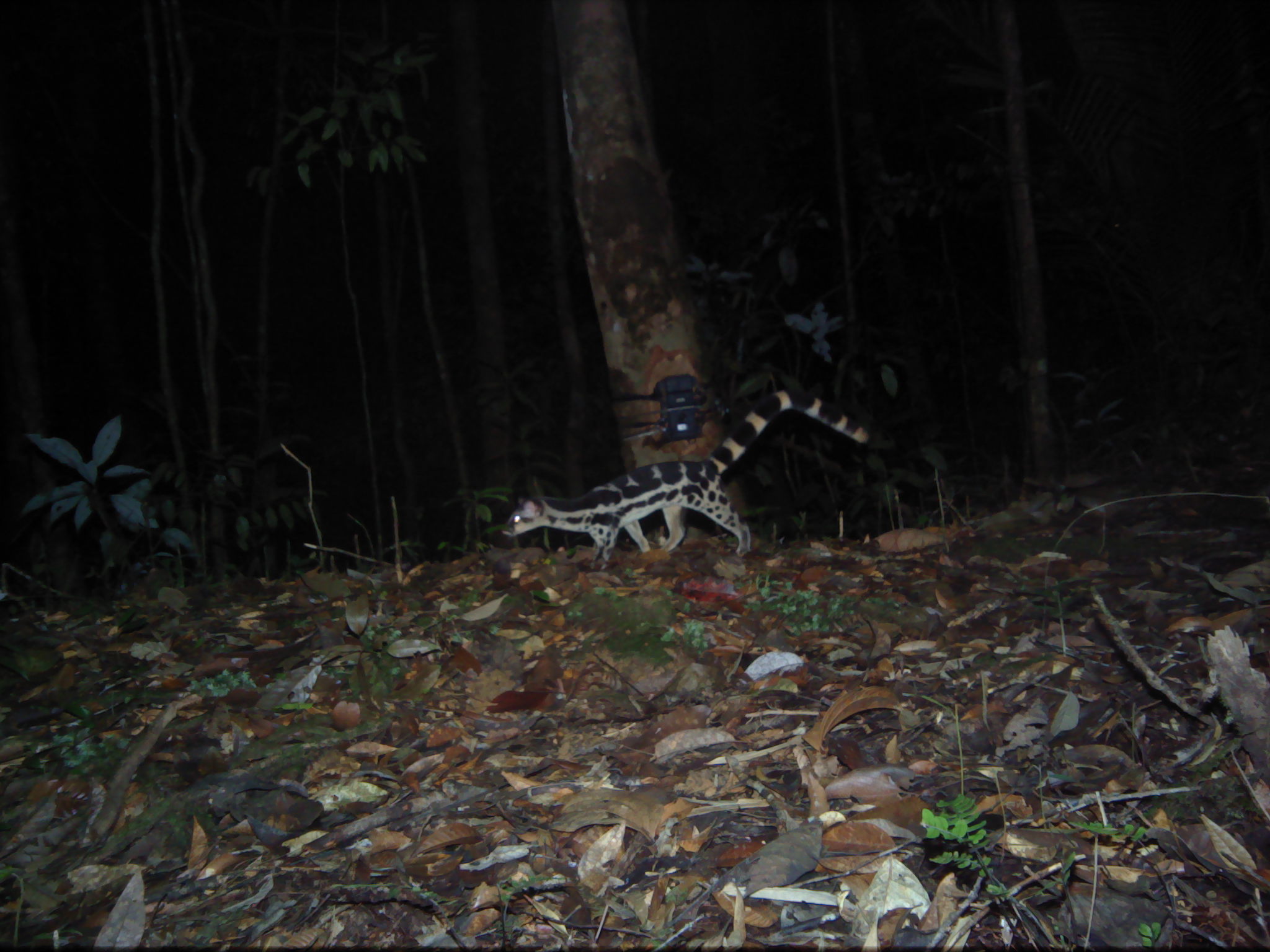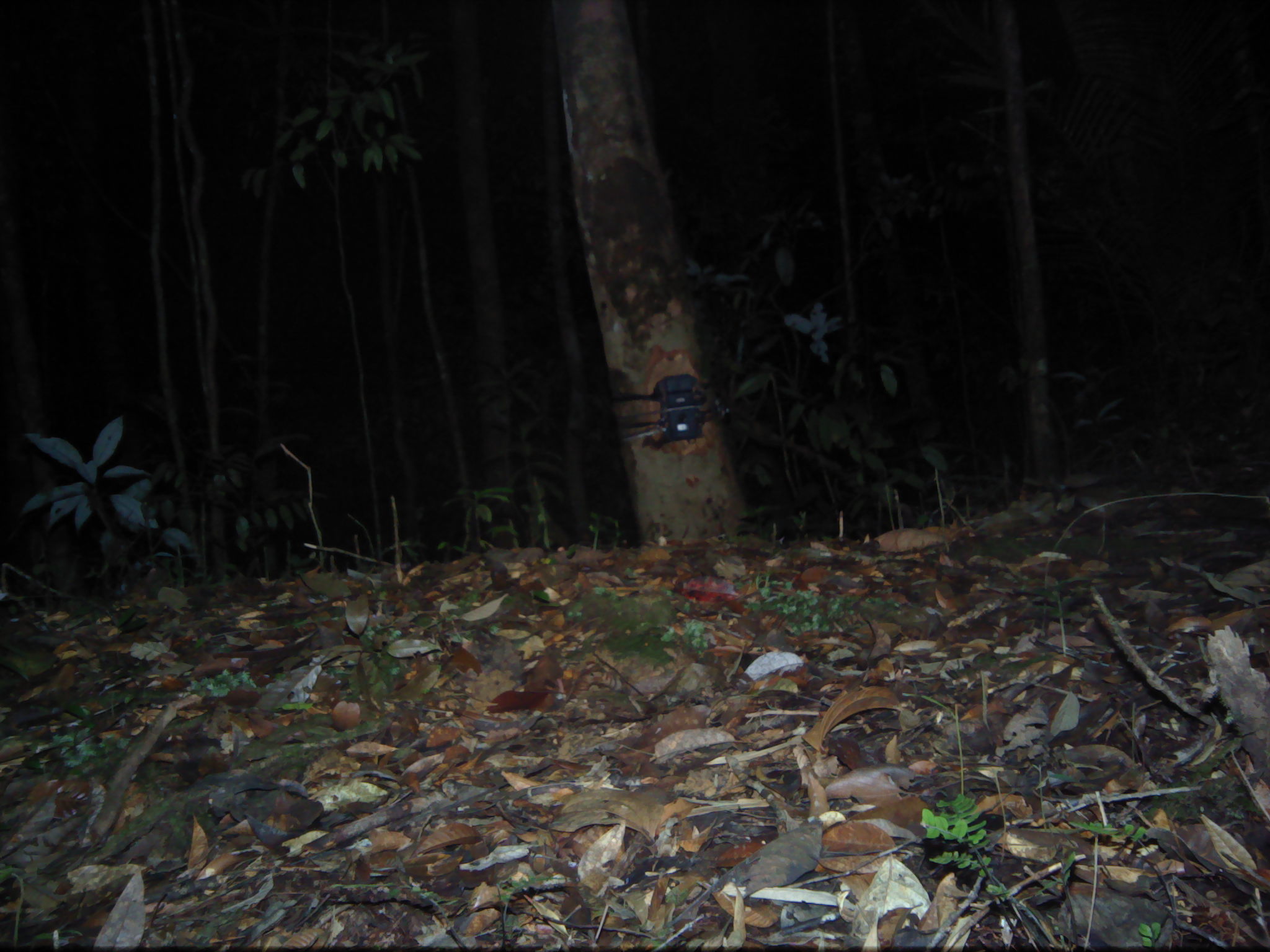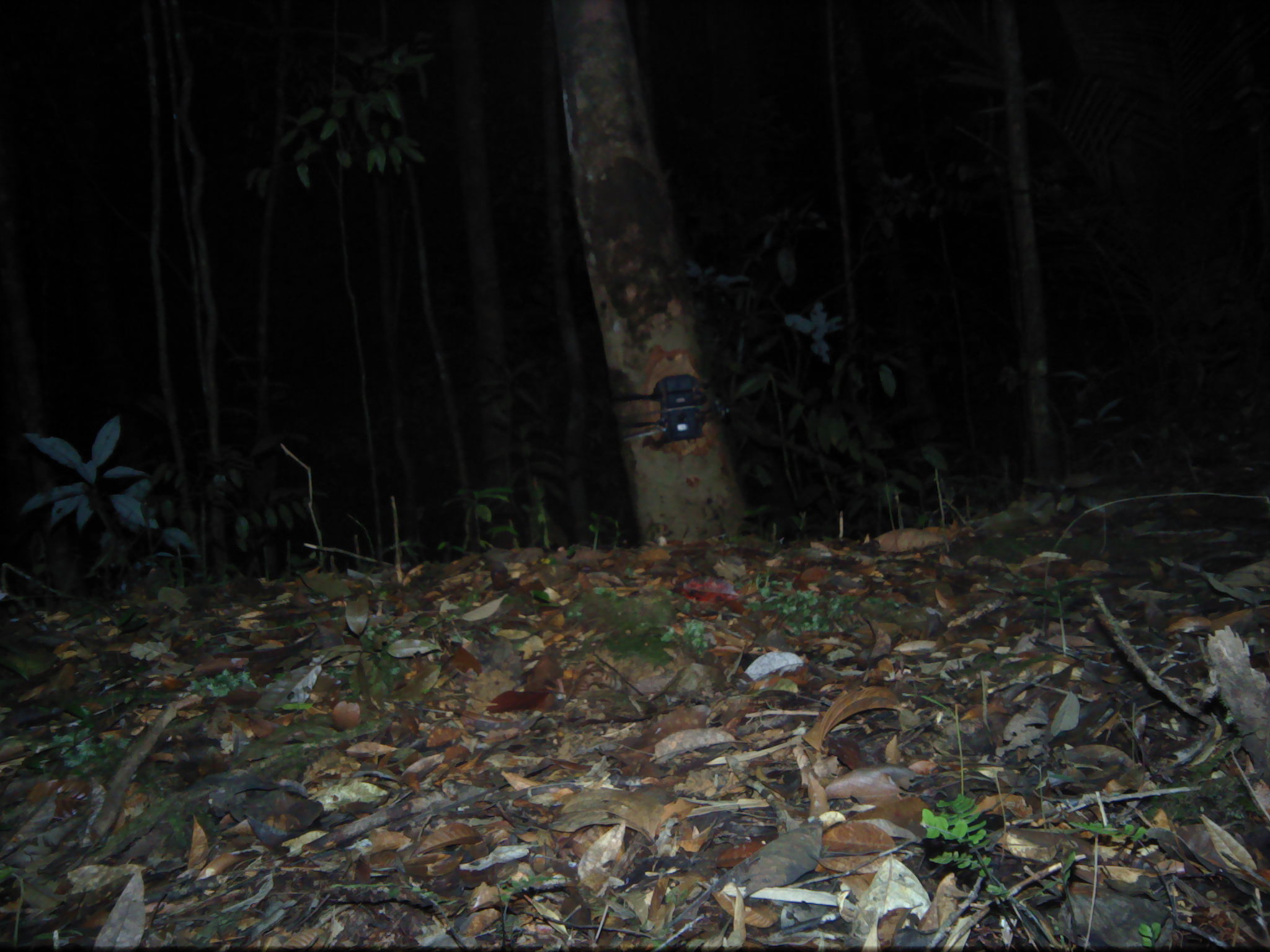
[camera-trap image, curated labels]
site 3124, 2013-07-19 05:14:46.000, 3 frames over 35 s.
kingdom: Animalia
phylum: Chordata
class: Mammalia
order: Carnivora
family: Prionodontidae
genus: Prionodon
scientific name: Prionodon linsang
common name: banded linsang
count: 1